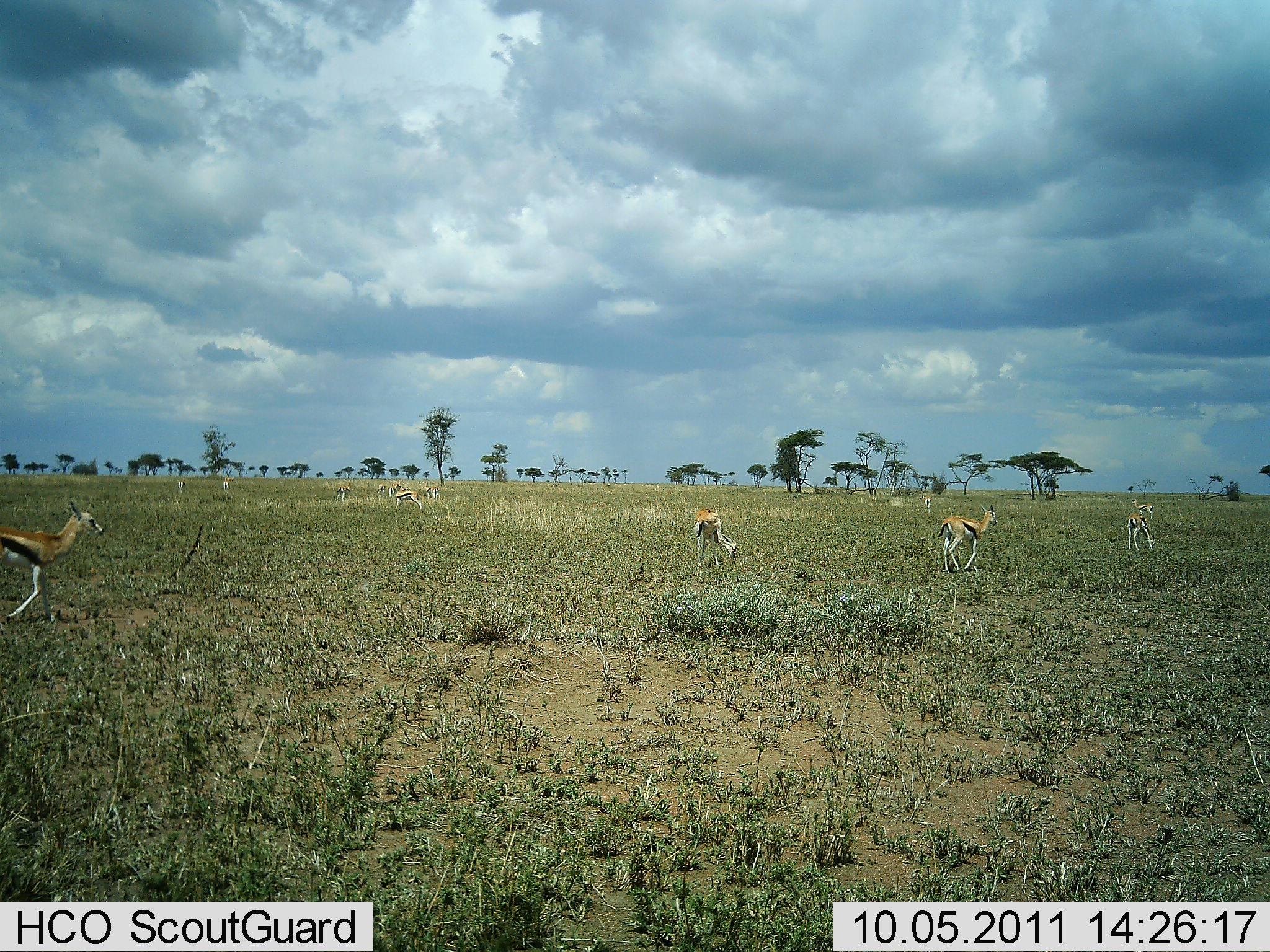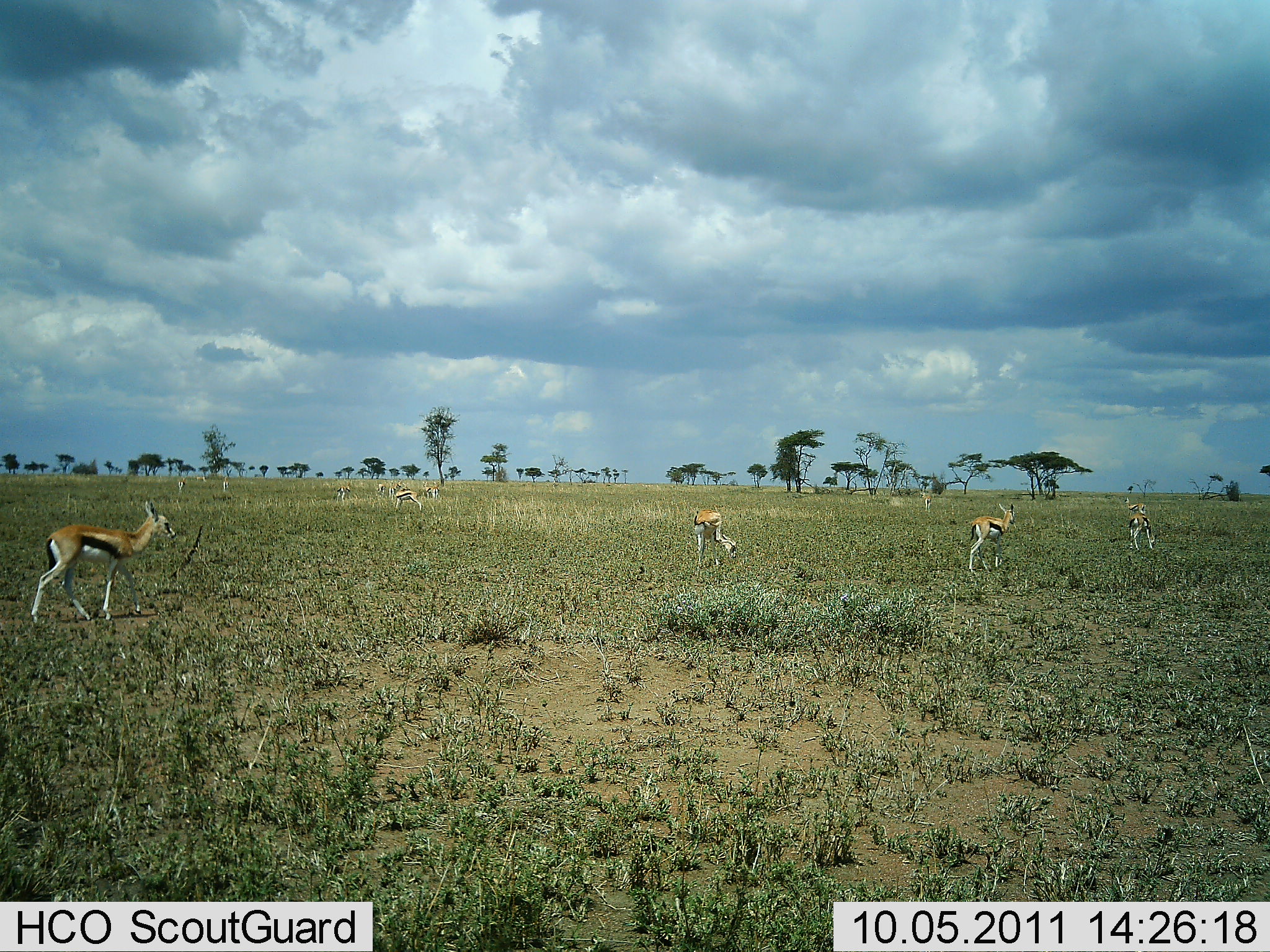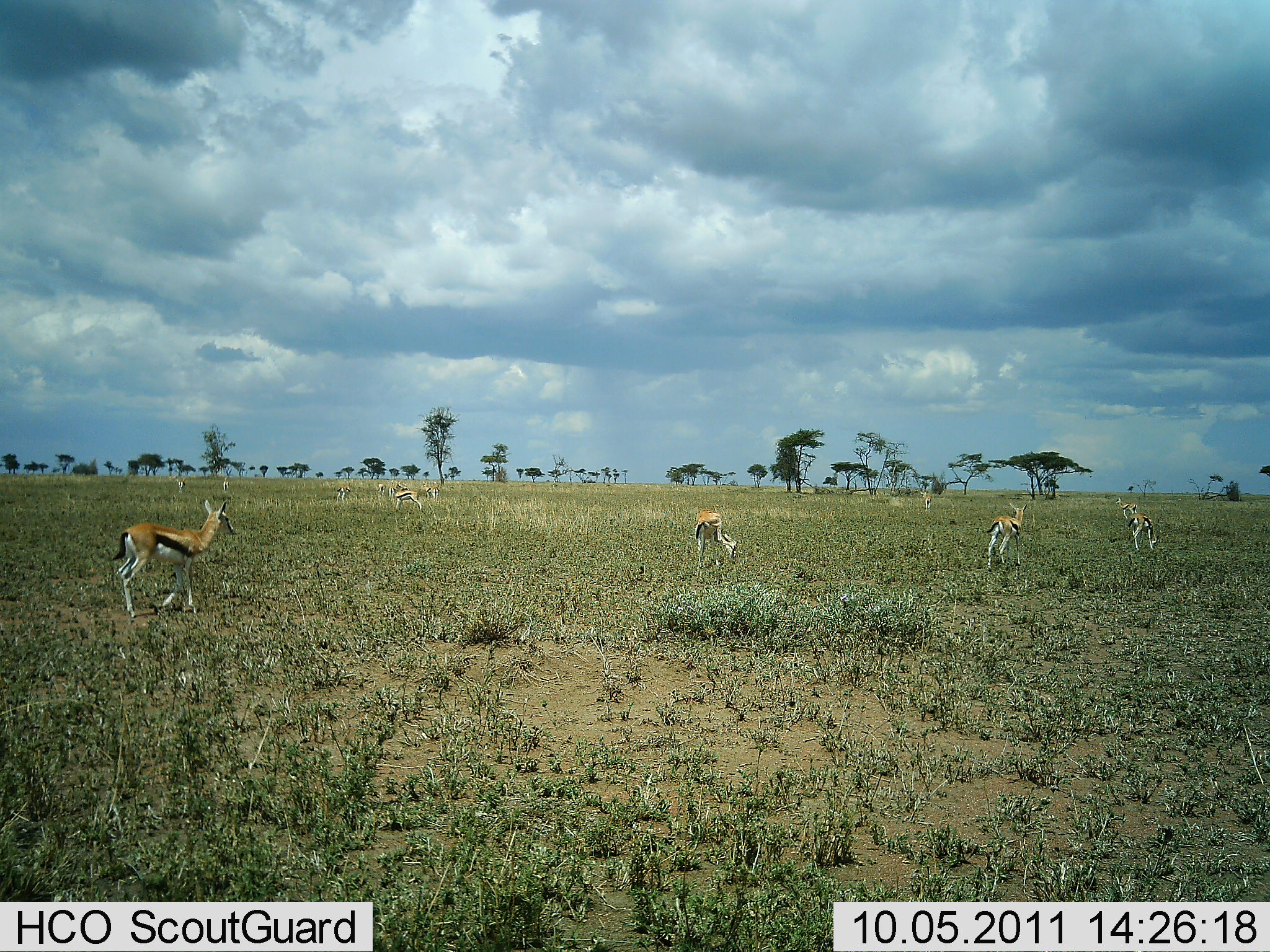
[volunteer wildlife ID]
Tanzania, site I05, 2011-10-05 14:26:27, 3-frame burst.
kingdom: Animalia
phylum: Chordata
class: Mammalia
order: Artiodactyla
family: Bovidae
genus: Eudorcas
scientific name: Eudorcas thomsonii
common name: thomson's gazelle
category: gazellethomsons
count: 5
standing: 46%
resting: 0%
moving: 85%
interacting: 0%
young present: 0%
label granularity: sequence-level